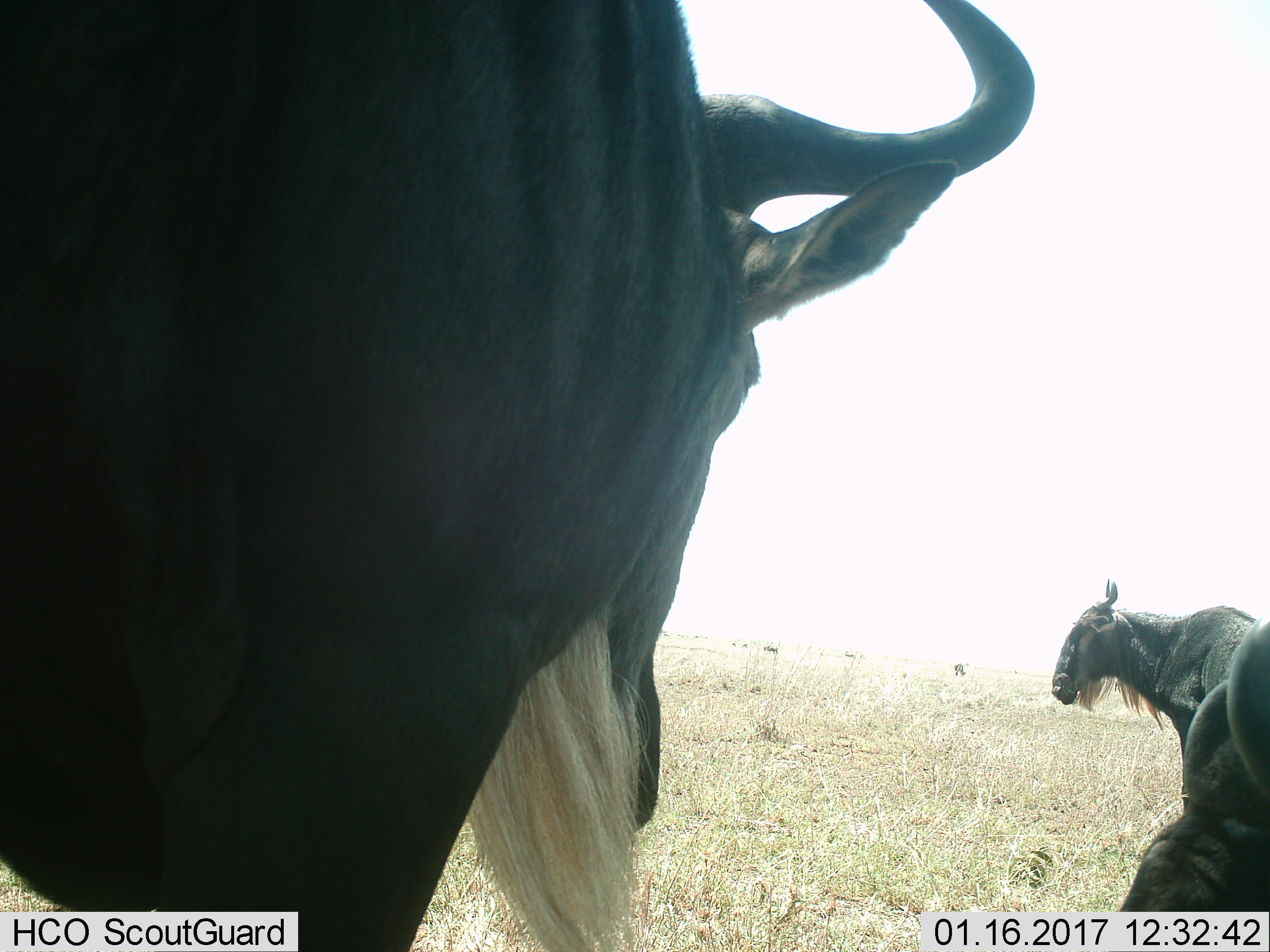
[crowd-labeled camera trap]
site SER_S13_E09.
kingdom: Animalia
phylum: Chordata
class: Mammalia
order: Artiodactyla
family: Bovidae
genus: Connochaetes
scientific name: Connochaetes taurinus taurinus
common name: blue wildebeest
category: wildebeestblue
Wildebeestblue (blue wildebeest) (Connochaetes taurinus taurinus), count 7. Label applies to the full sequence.